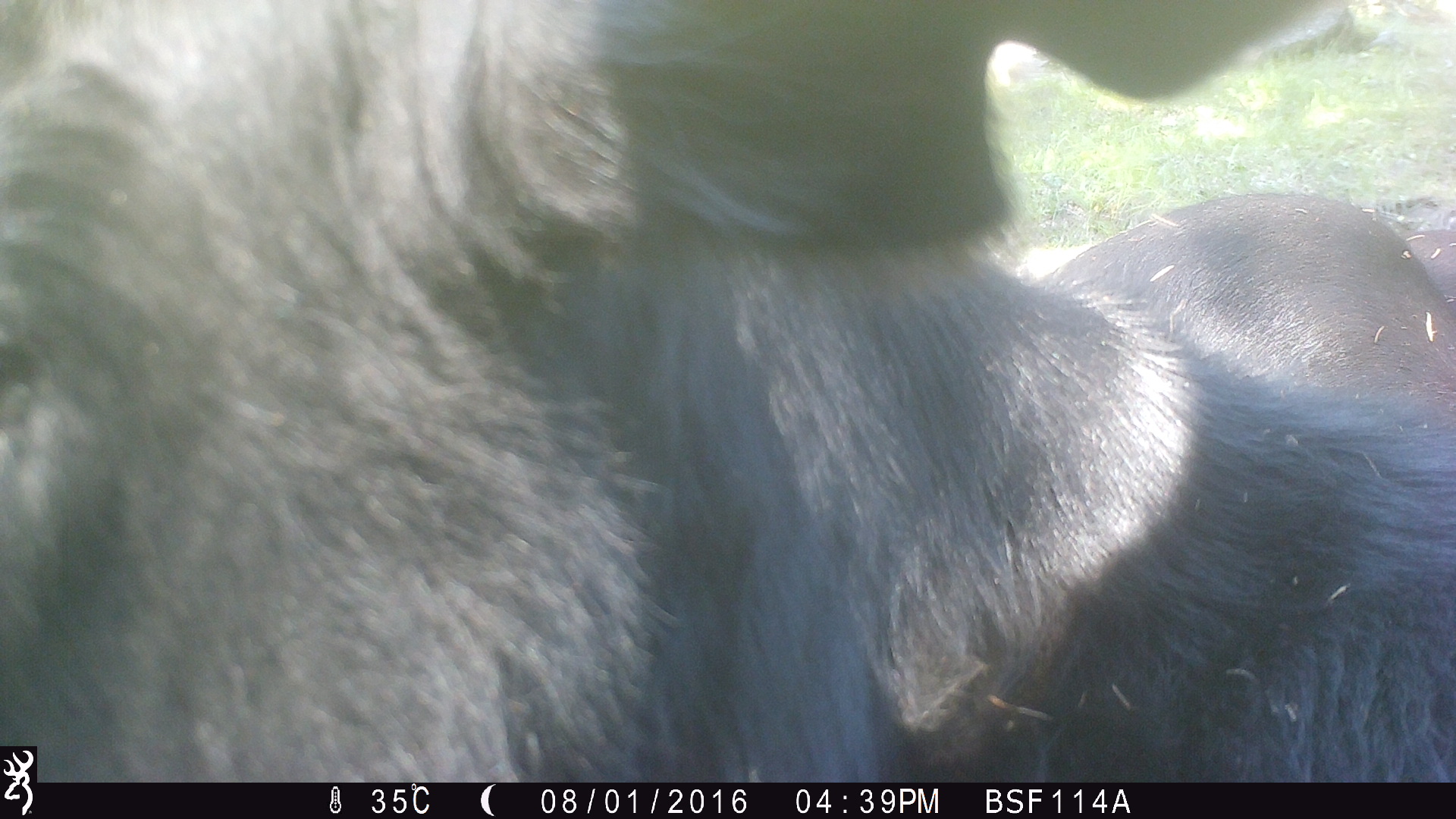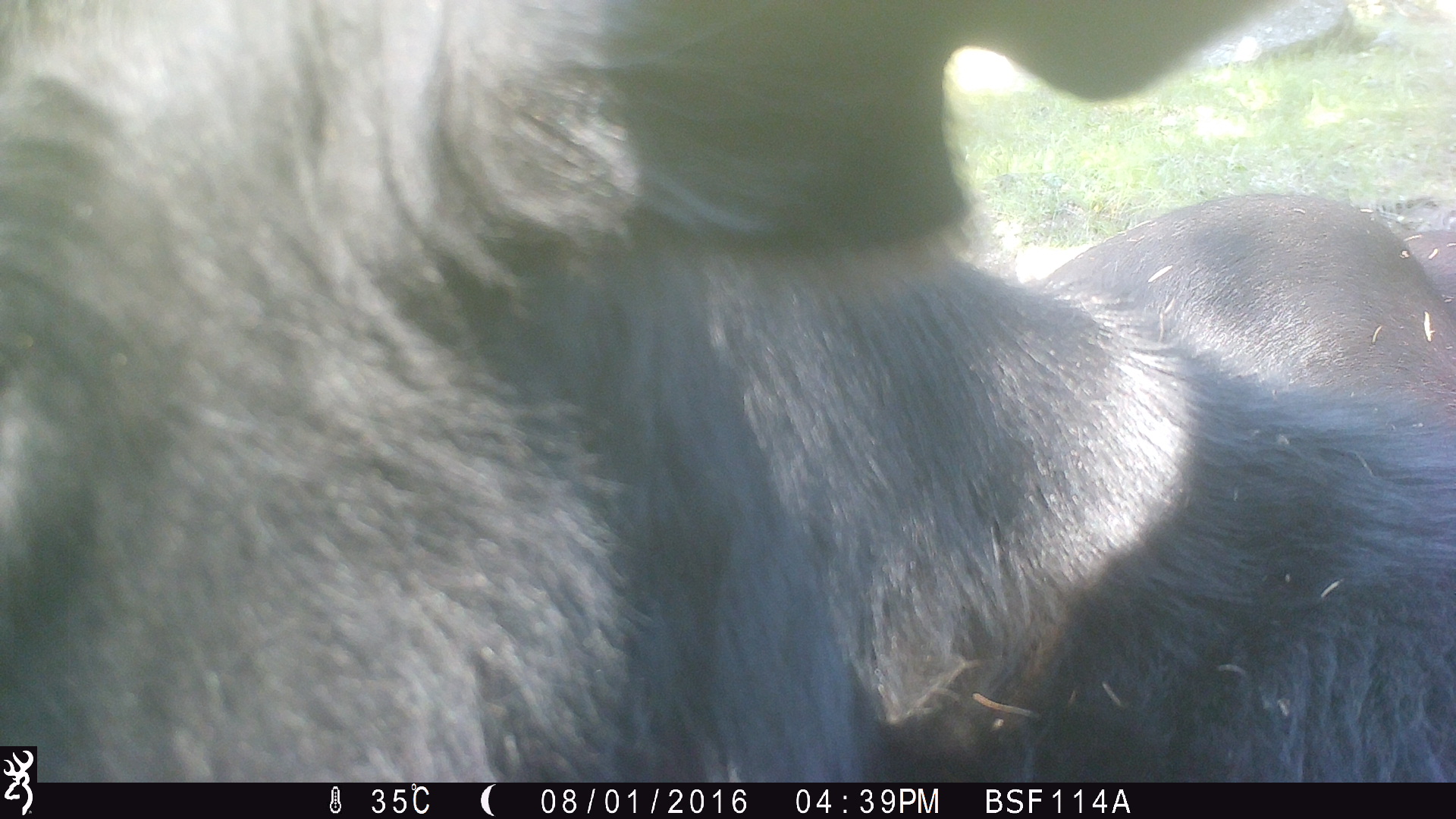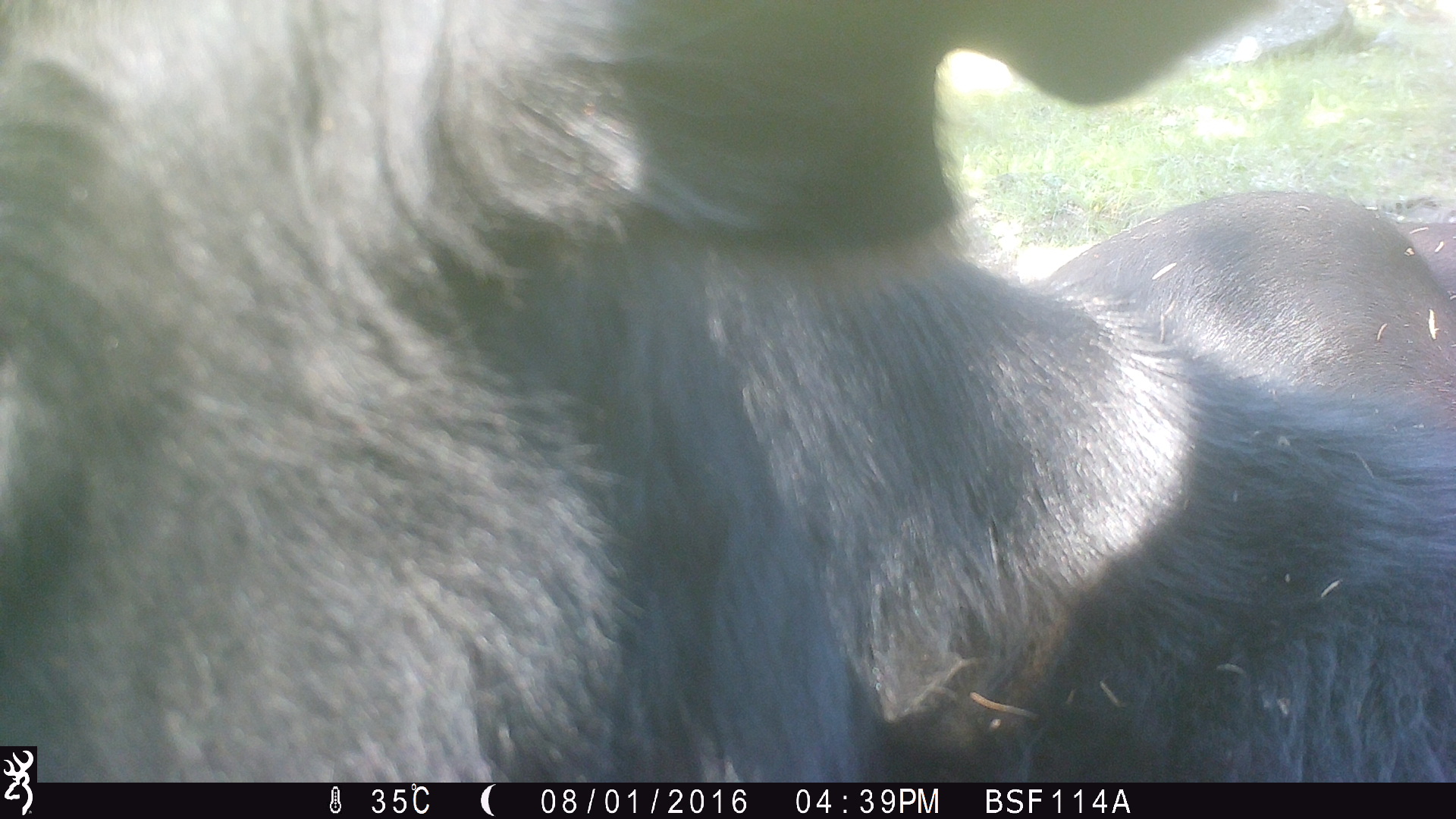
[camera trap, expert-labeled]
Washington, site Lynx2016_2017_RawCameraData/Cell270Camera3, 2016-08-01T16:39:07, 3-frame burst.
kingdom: Animalia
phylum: Chordata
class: Mammalia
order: Artiodactyla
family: Bovidae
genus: Bos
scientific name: Bos taurus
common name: domestic cattle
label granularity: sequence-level